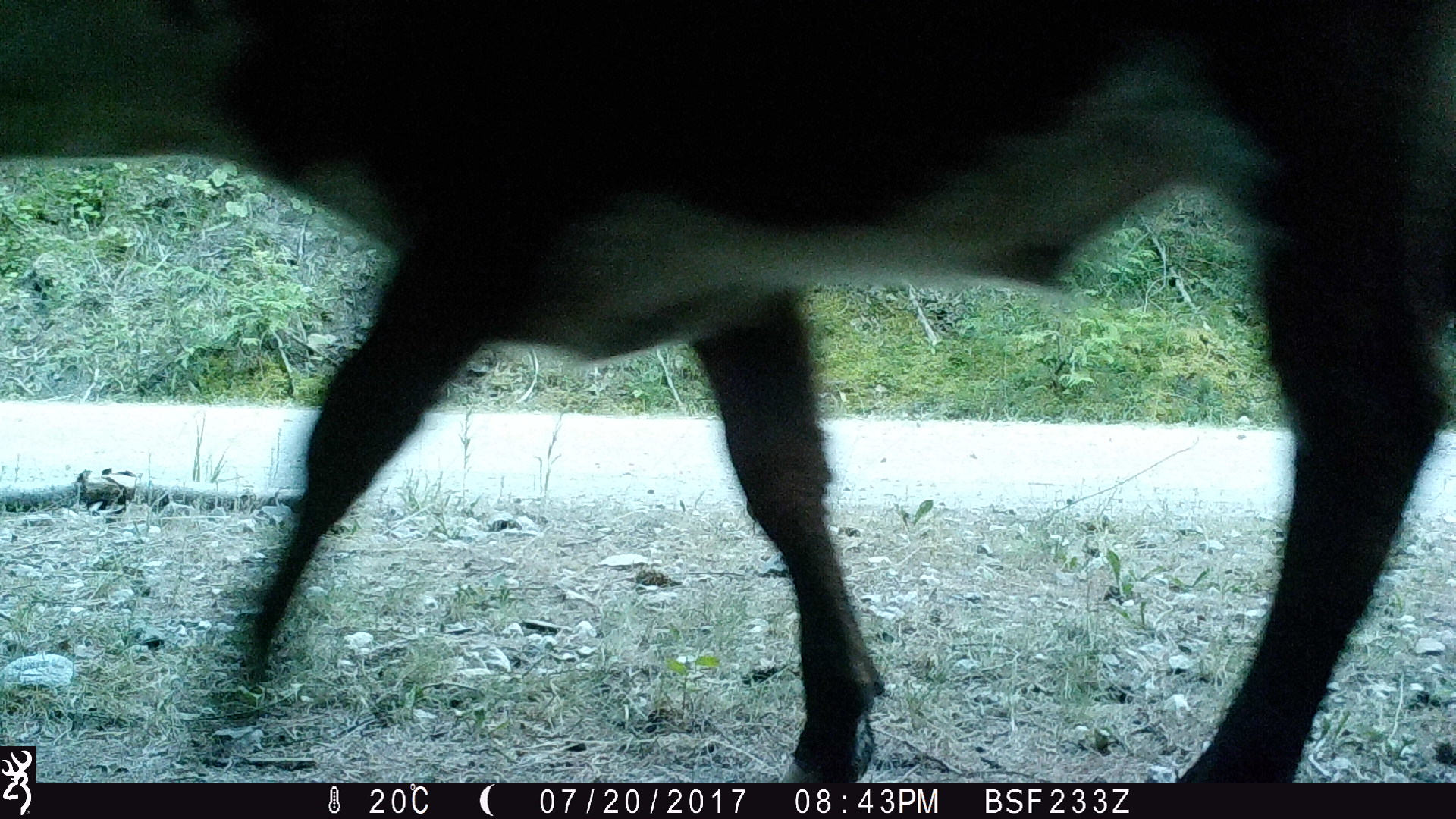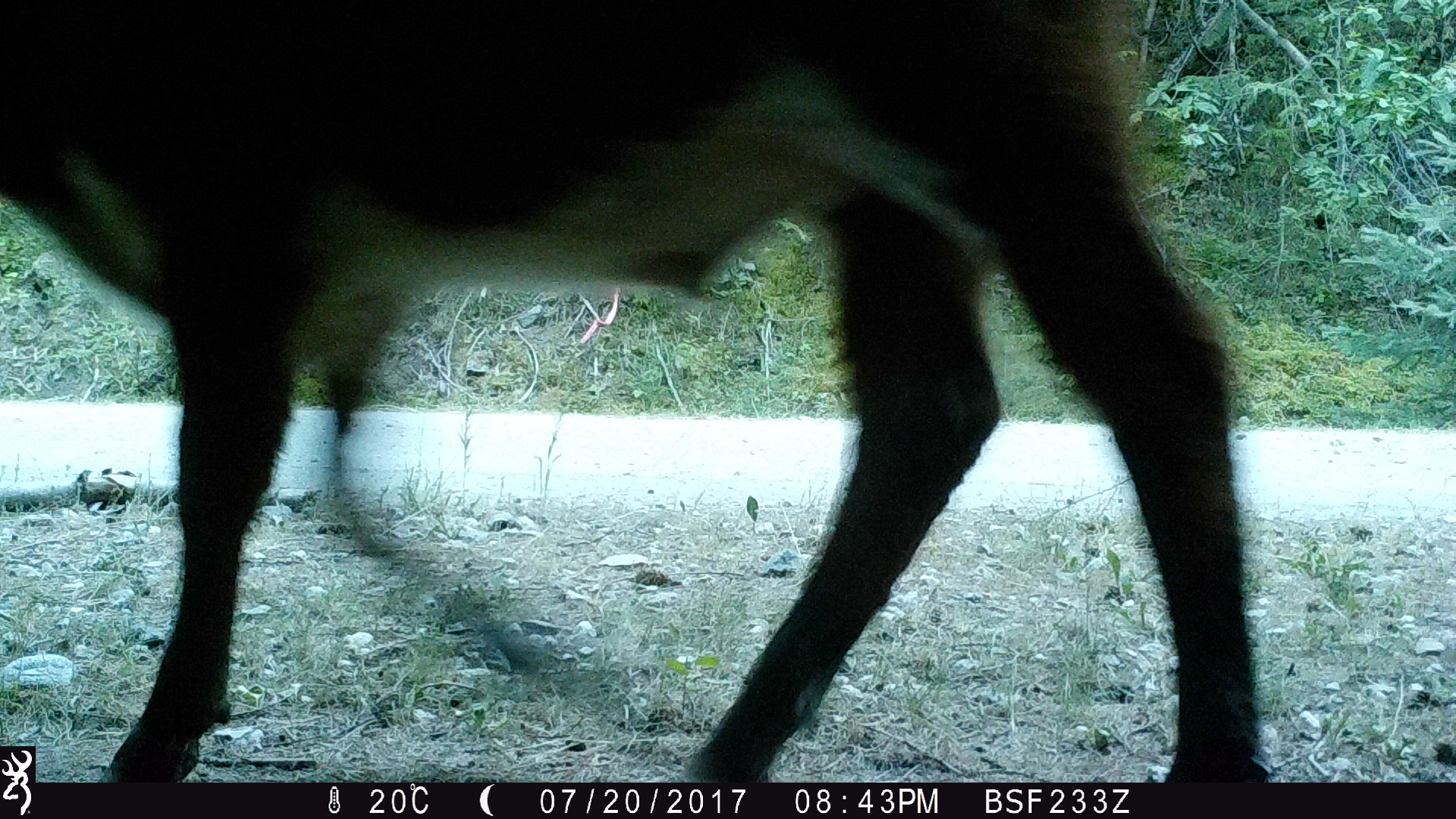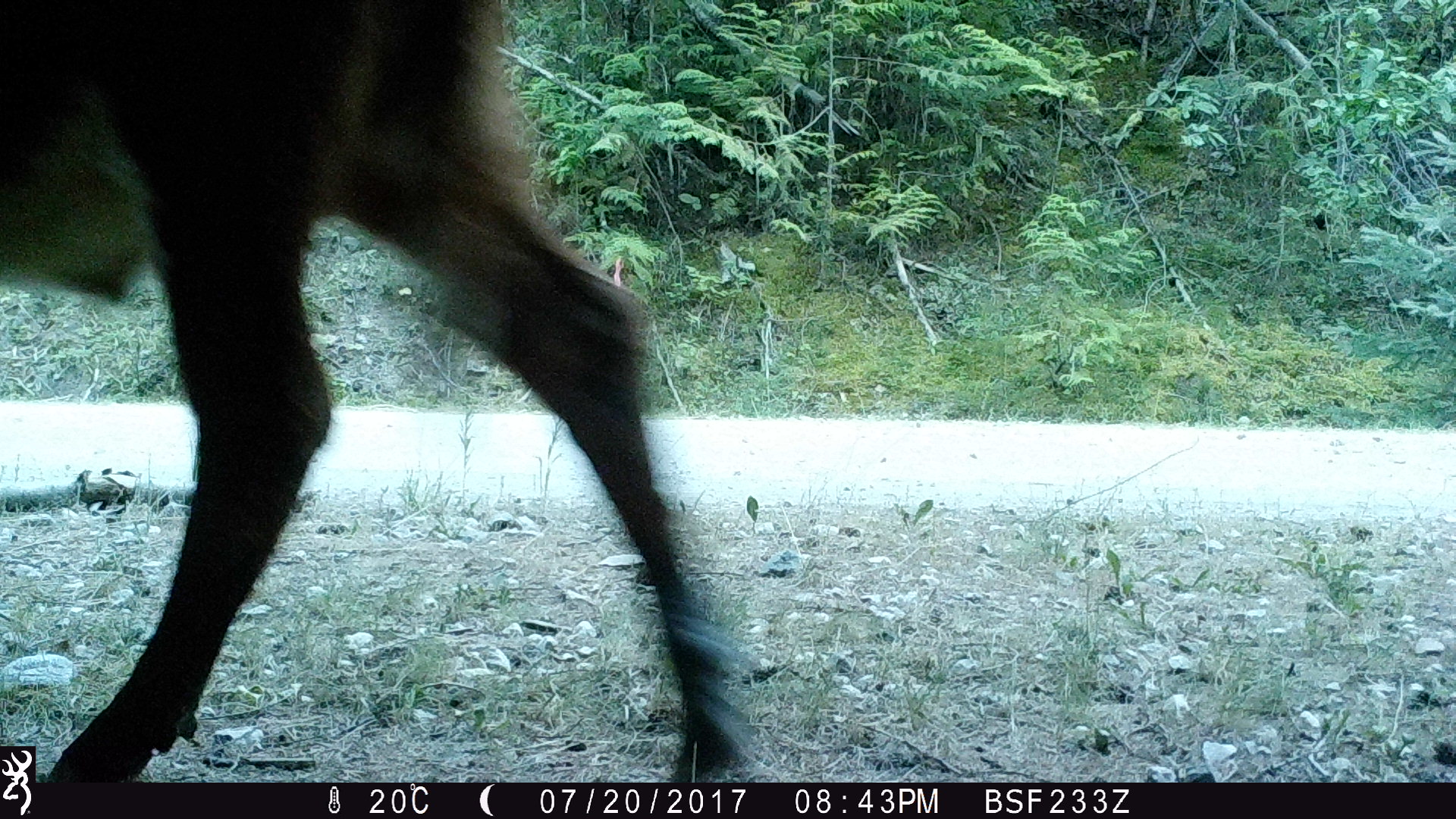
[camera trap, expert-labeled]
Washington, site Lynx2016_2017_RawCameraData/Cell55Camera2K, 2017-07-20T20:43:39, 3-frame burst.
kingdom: Animalia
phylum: Chordata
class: Mammalia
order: Artiodactyla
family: Bovidae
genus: Bos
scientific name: Bos taurus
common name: domestic cattle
Domestic cattle (Bos taurus). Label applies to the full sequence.